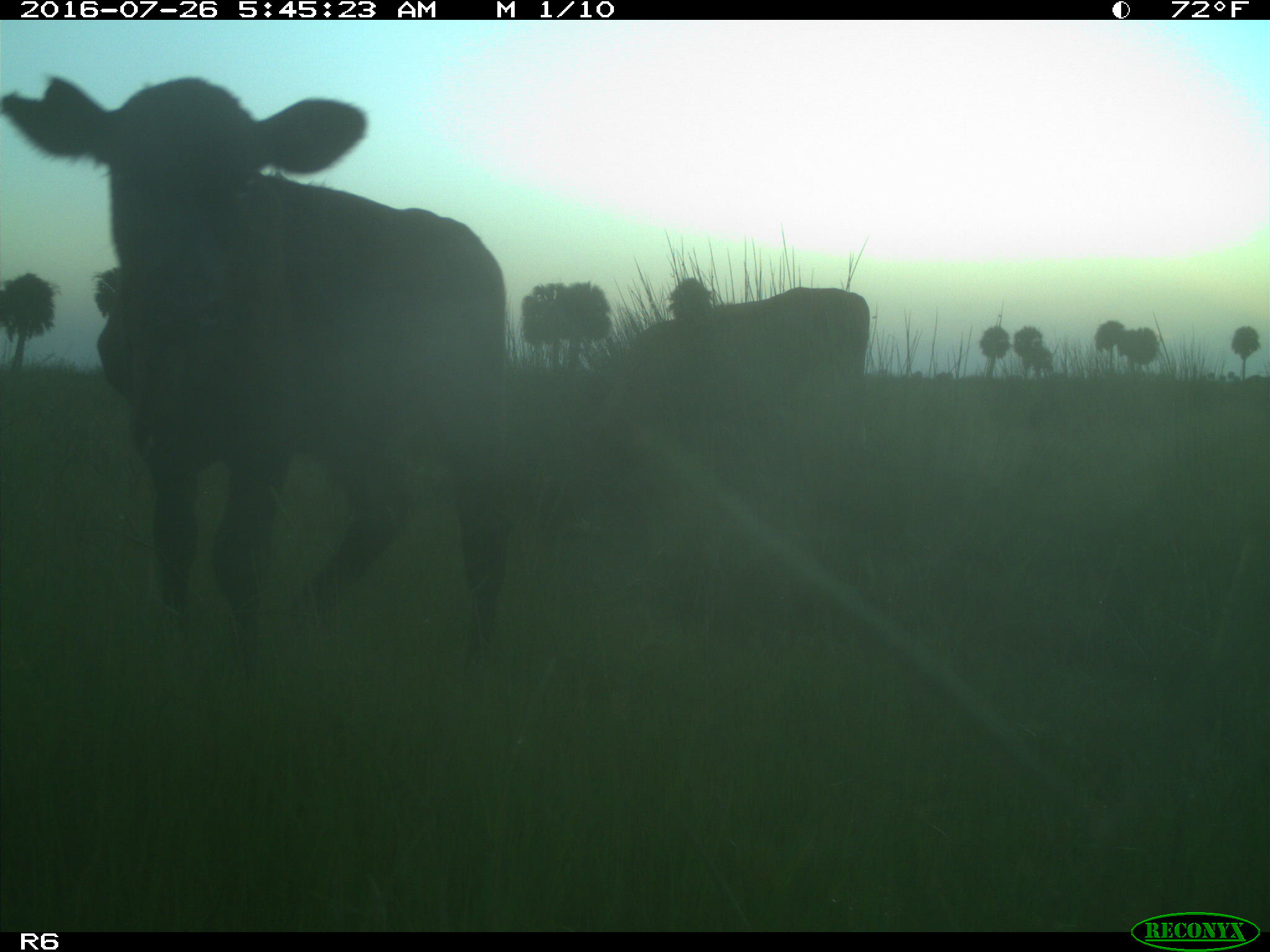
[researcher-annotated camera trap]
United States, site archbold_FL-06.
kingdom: Animalia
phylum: Chordata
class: Mammalia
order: Artiodactyla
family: Bovidae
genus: Bos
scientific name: Bos taurus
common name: domestic cow